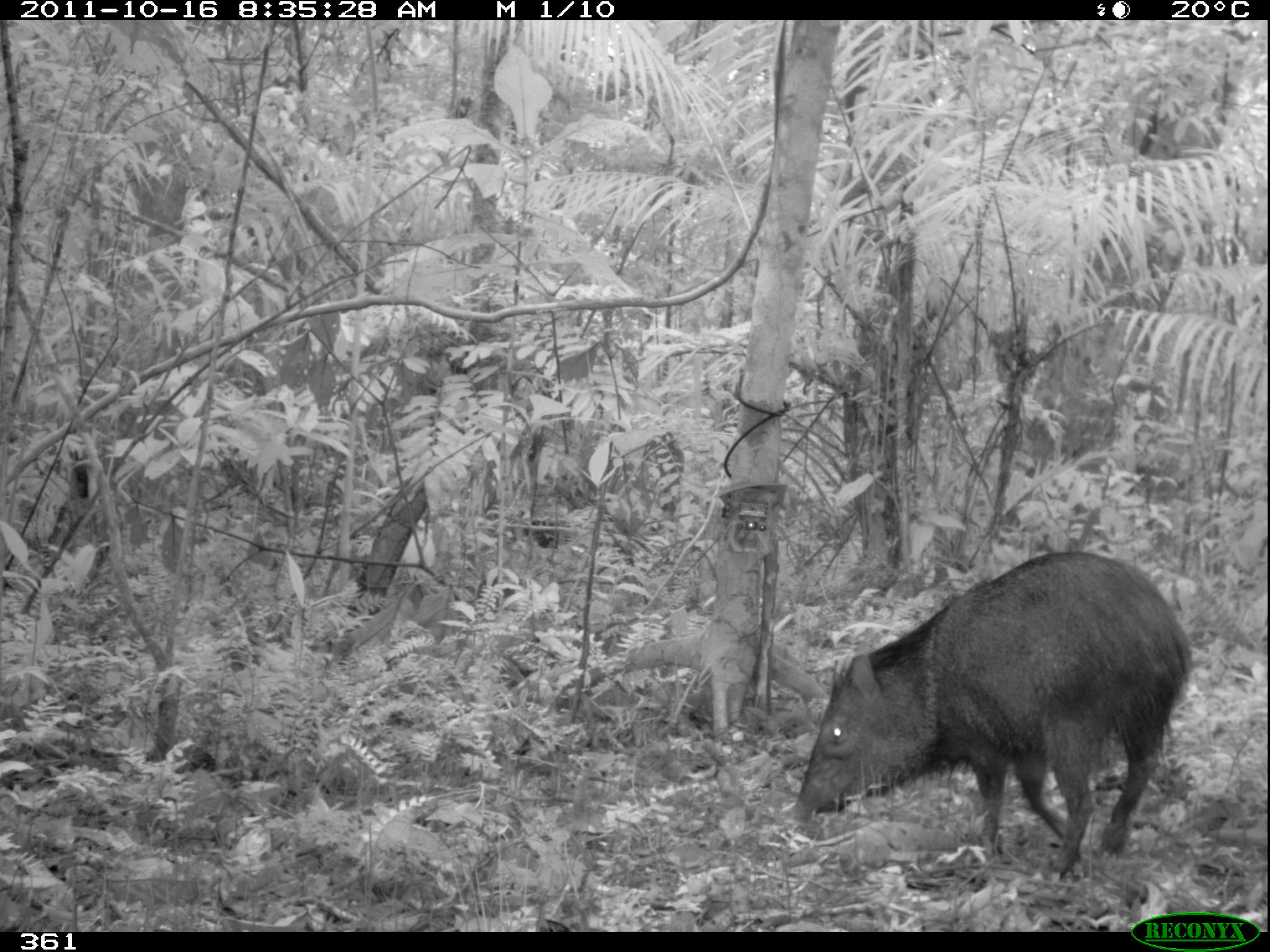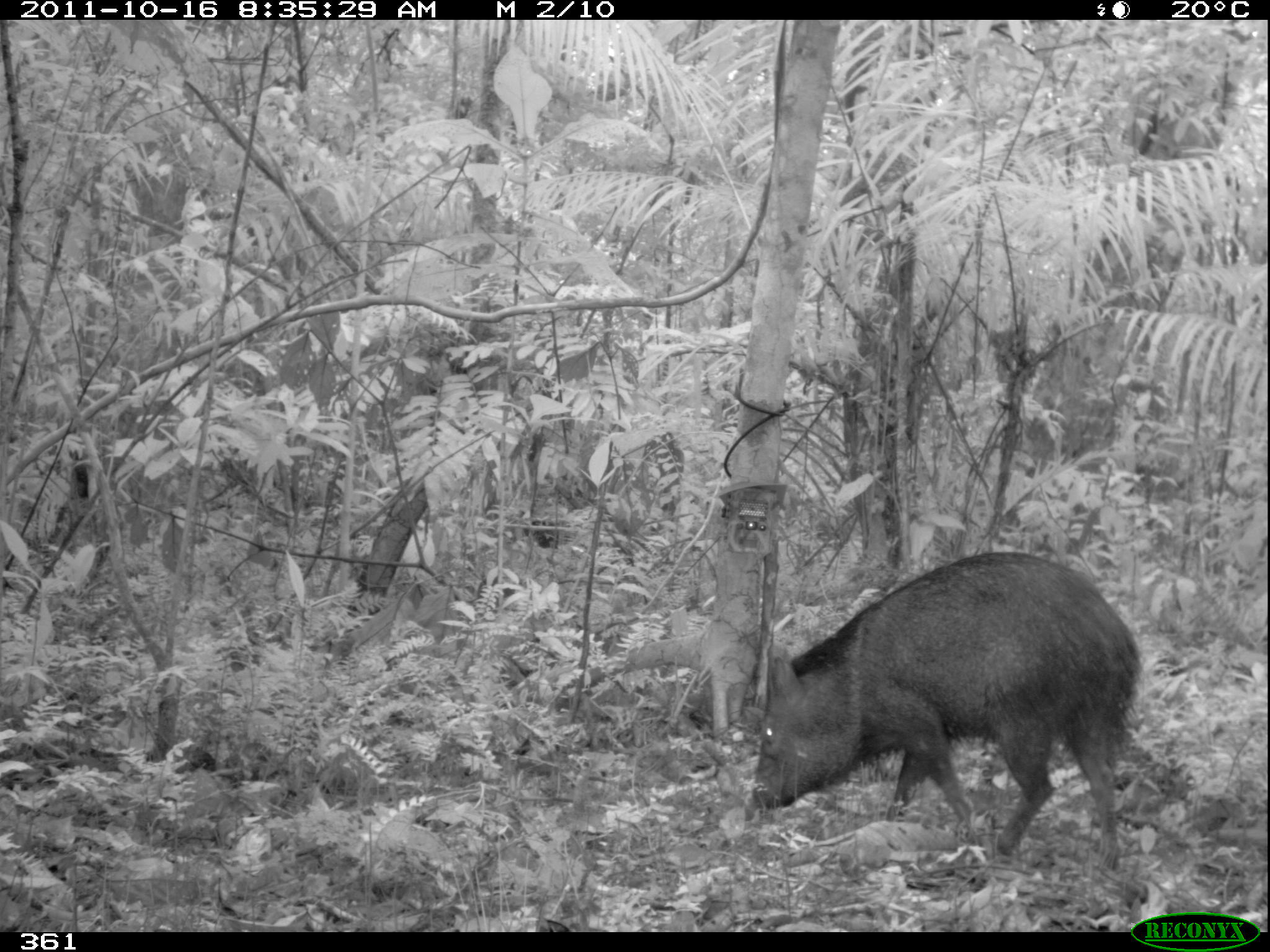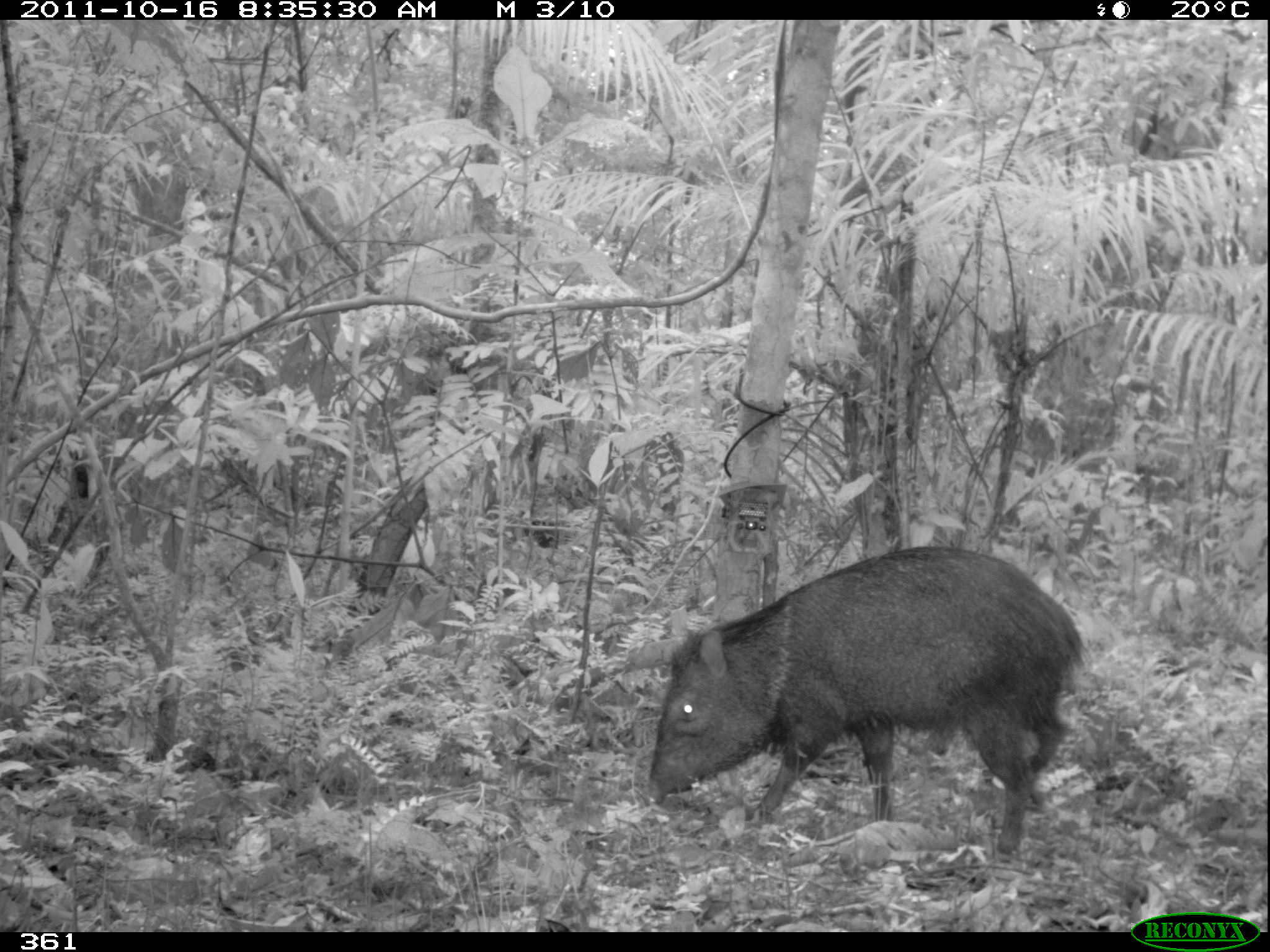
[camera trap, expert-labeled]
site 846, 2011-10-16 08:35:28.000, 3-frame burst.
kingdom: Animalia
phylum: Chordata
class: Mammalia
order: Artiodactyla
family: Tayassuidae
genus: Pecari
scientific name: Pecari tajacu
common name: collared peccary